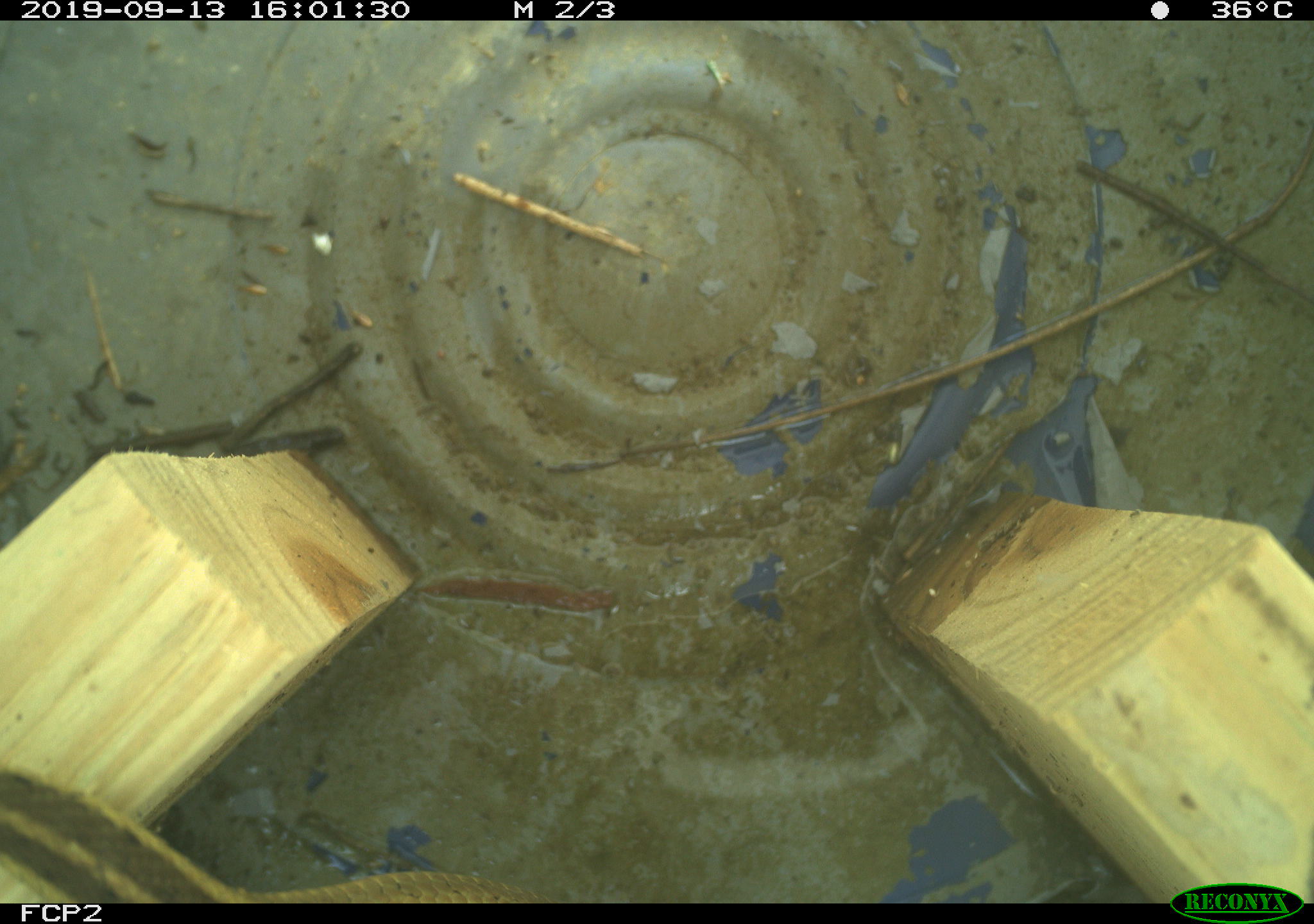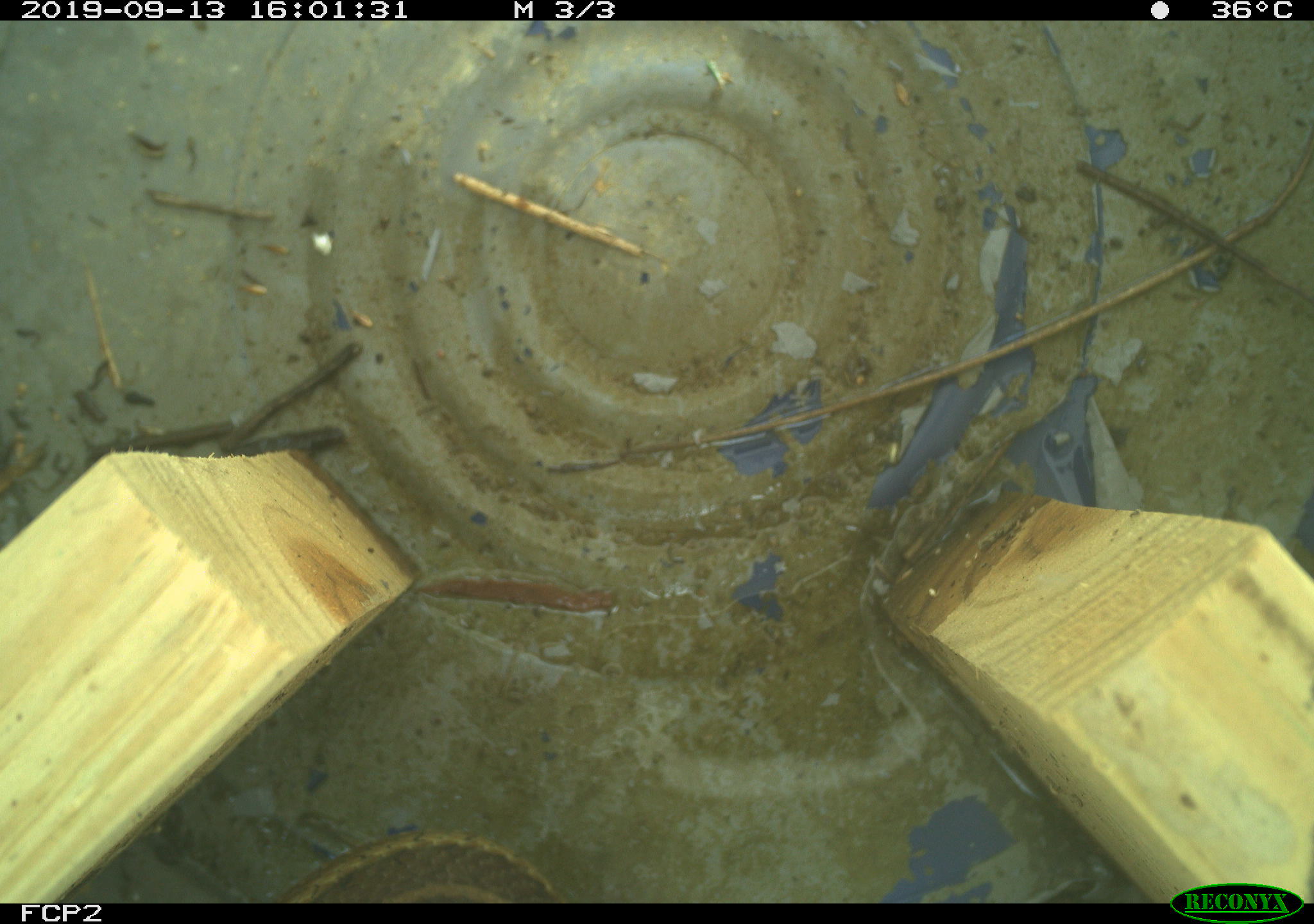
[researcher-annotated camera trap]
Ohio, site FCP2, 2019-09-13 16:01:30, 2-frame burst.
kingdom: Animalia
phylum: Chordata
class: Reptilia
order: Squamata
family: Colubridae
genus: Thamnophis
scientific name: Thamnophis sirtalis sirtalis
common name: eastern gartersnake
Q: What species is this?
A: Eastern gartersnake (Thamnophis sirtalis sirtalis).